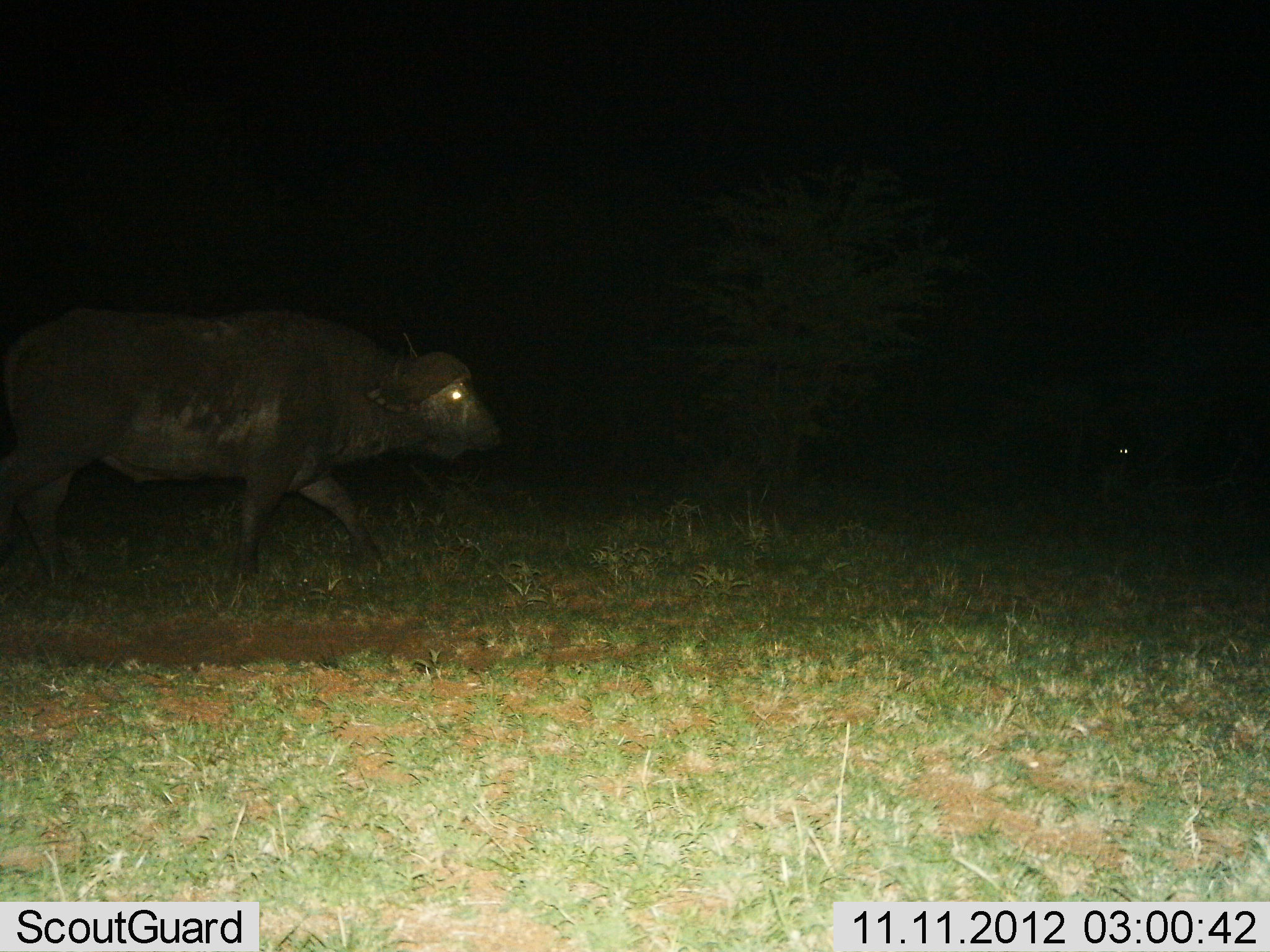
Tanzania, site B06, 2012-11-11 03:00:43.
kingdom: Animalia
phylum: Chordata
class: Mammalia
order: Artiodactyla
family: Bovidae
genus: Syncerus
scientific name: Syncerus caffer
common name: cape buffalo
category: buffalo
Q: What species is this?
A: Buffalo (cape buffalo) (Syncerus caffer).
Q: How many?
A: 1.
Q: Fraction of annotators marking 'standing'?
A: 0%.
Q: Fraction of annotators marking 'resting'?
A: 0%.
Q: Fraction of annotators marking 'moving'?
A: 100%.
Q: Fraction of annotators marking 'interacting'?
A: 0%.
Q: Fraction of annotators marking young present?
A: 0%.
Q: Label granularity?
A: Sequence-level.